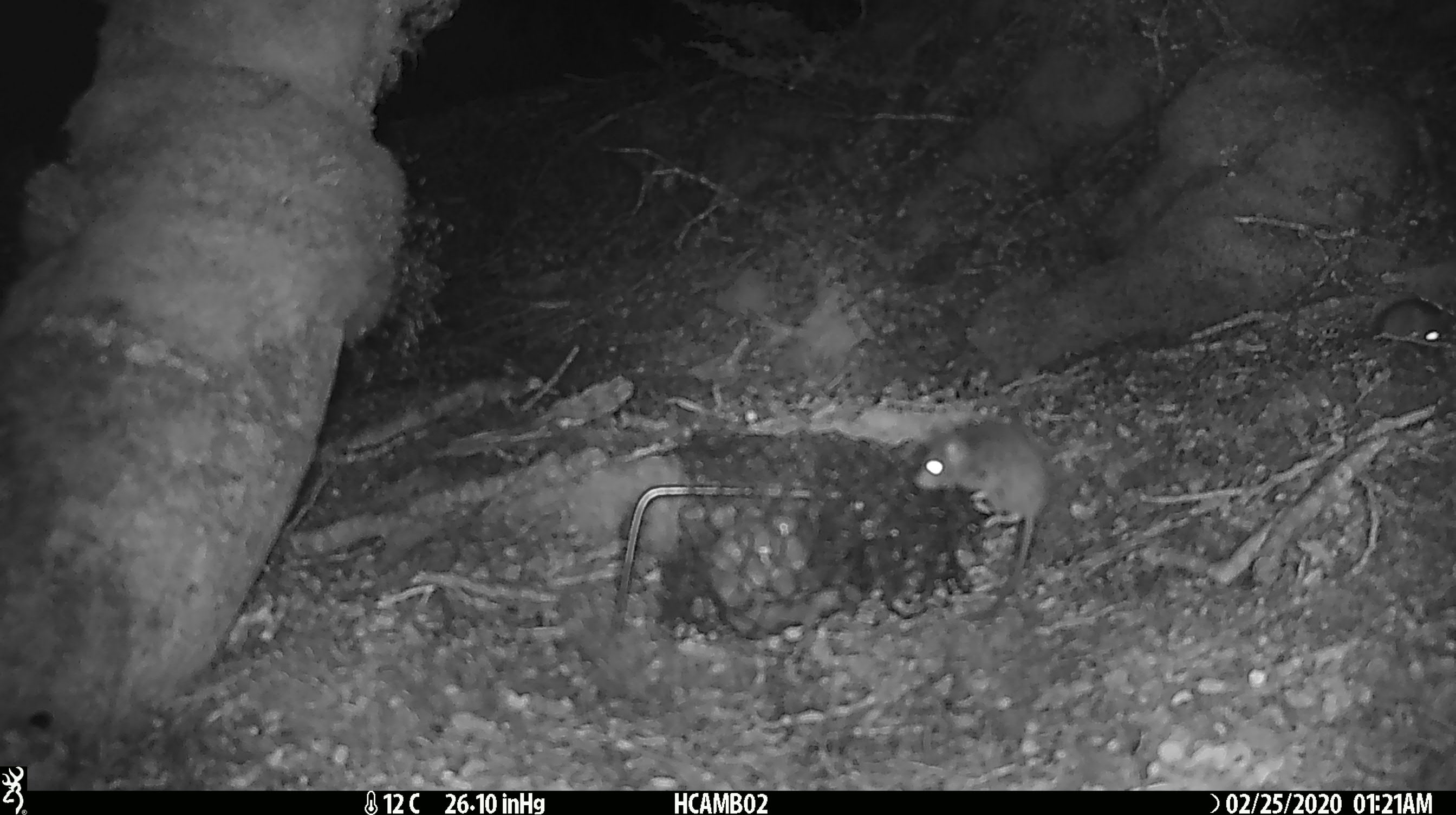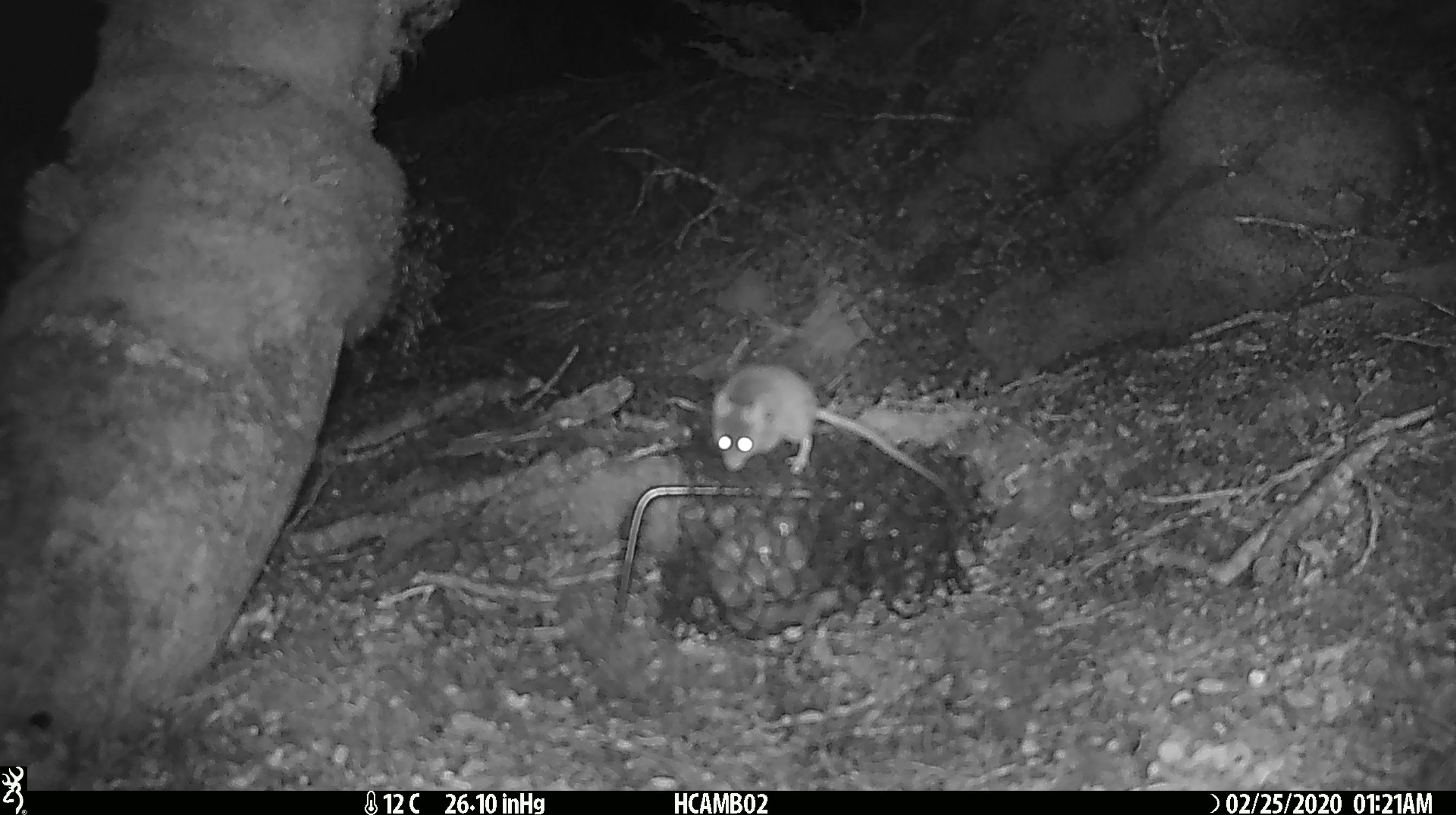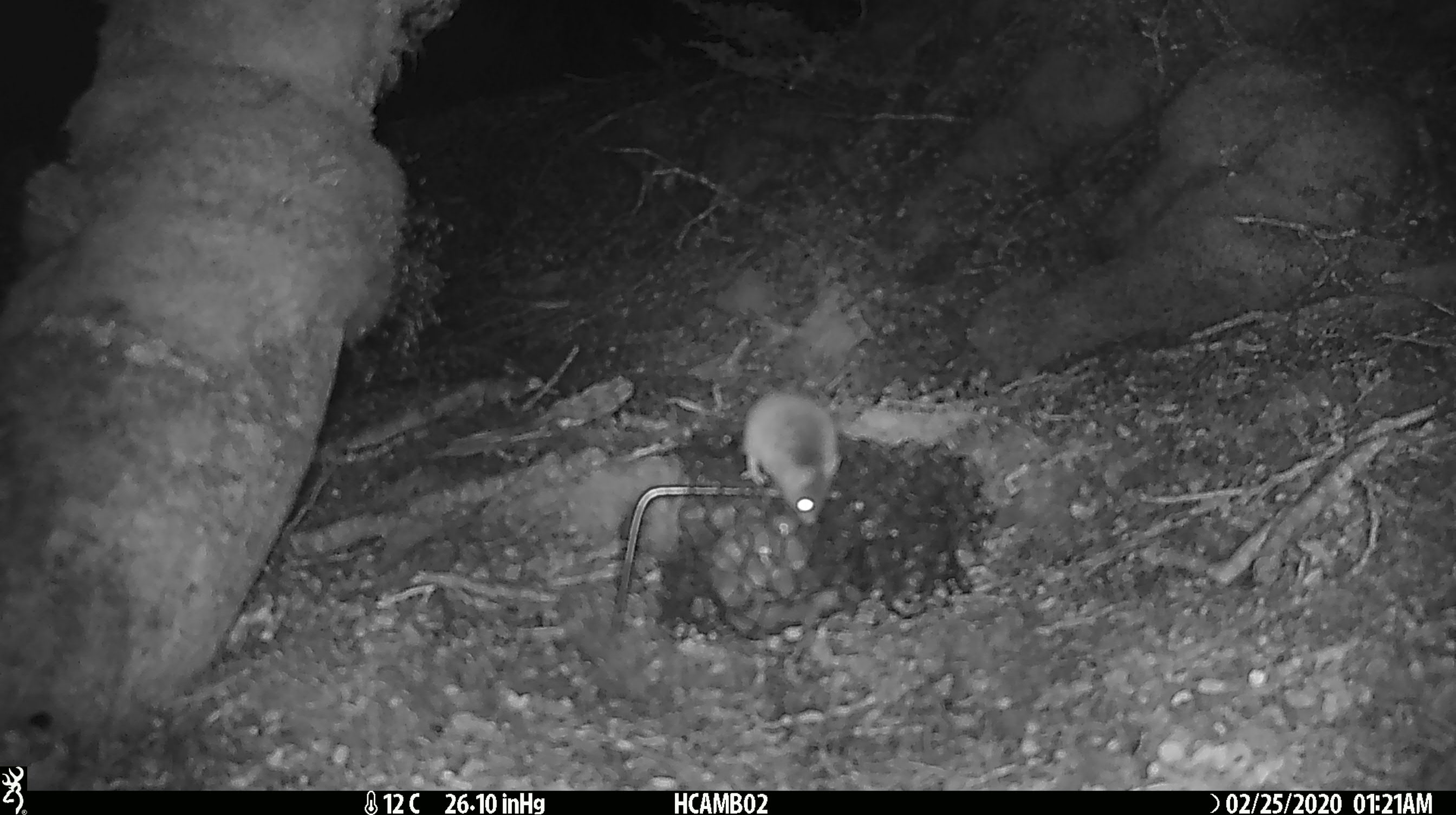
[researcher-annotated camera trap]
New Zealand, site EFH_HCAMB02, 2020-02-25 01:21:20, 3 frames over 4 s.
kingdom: Animalia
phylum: Chordata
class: Mammalia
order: Rodentia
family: Muridae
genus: Mus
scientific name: Mus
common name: mouse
Mouse (Mus).